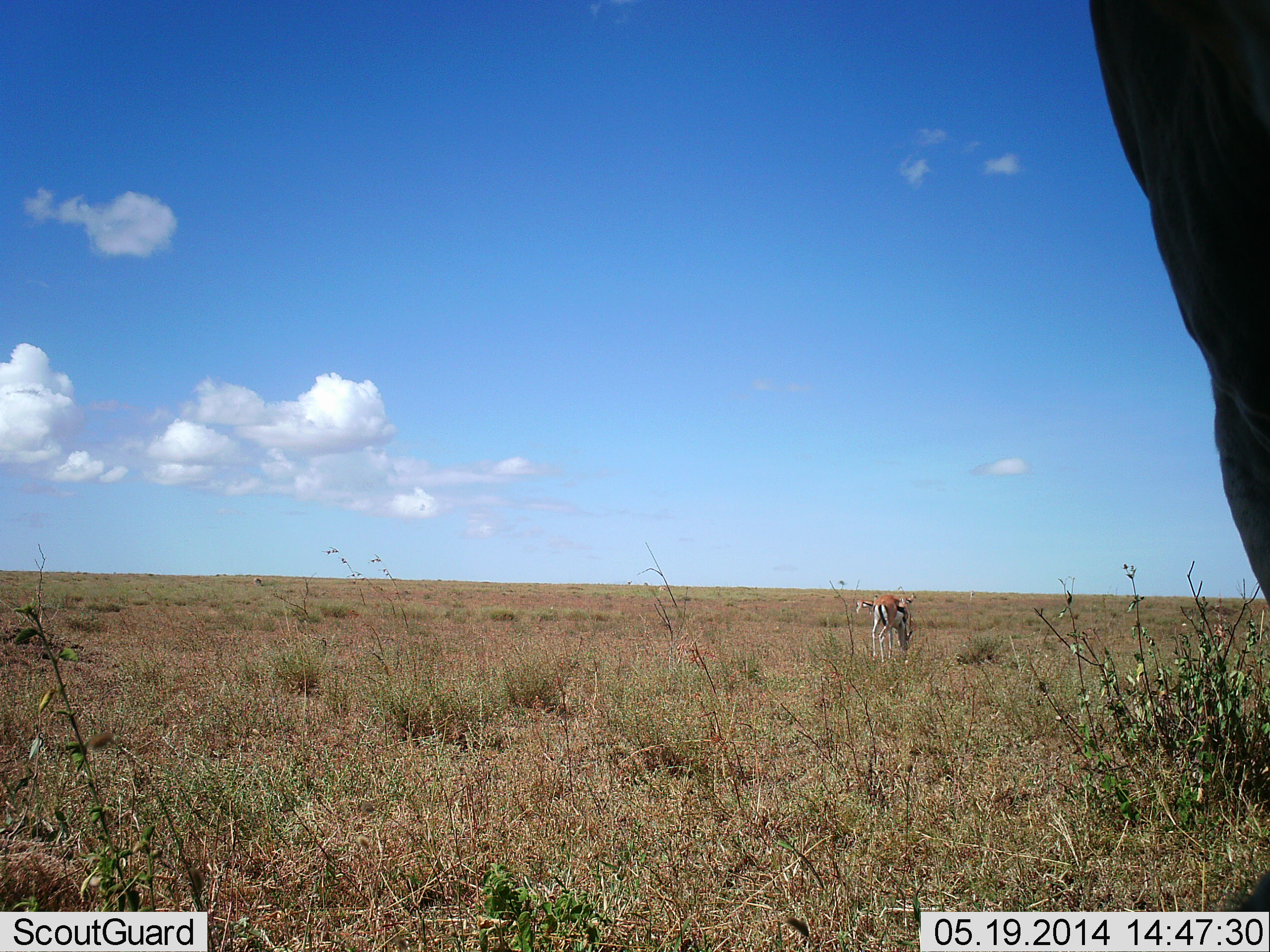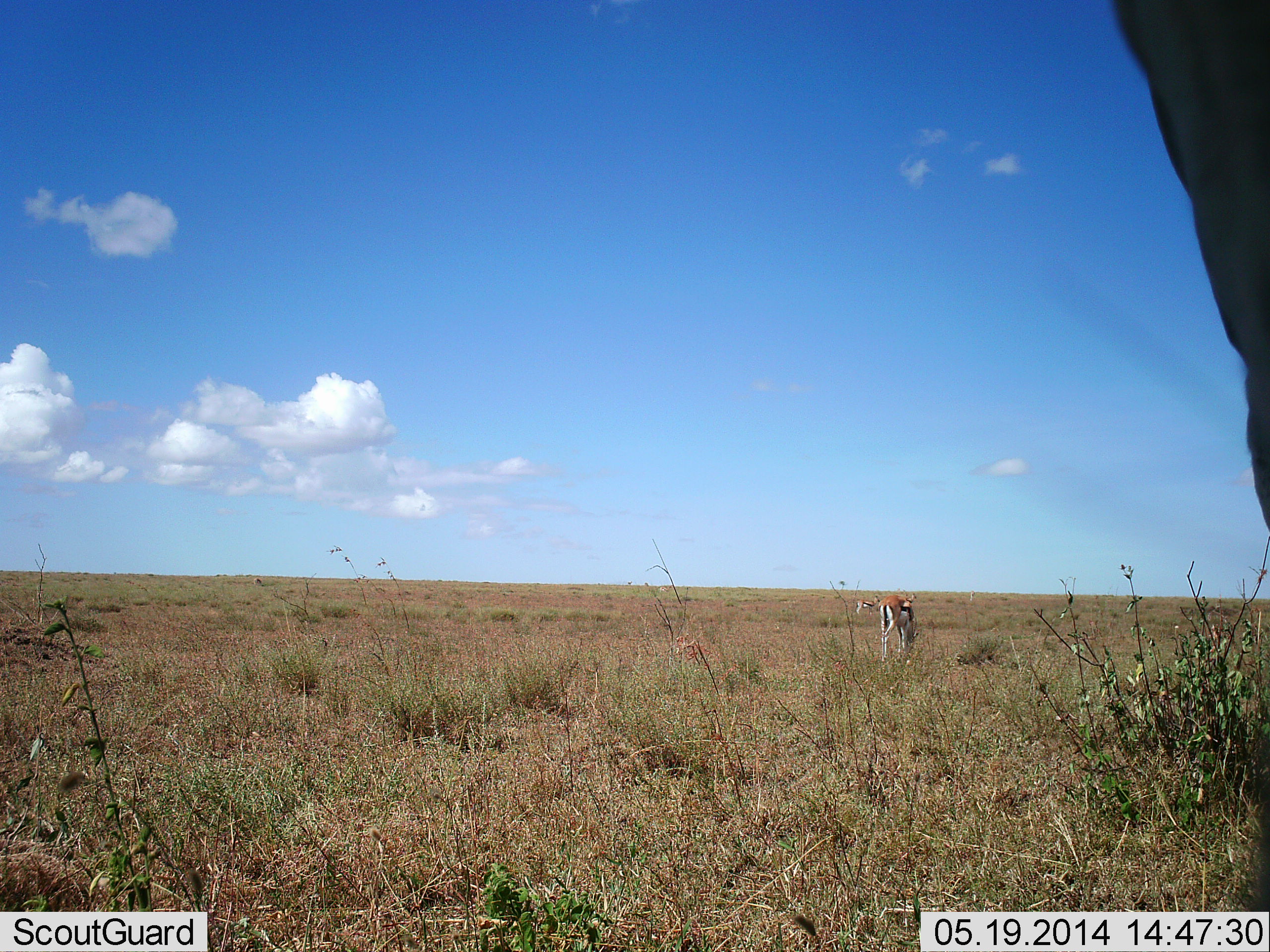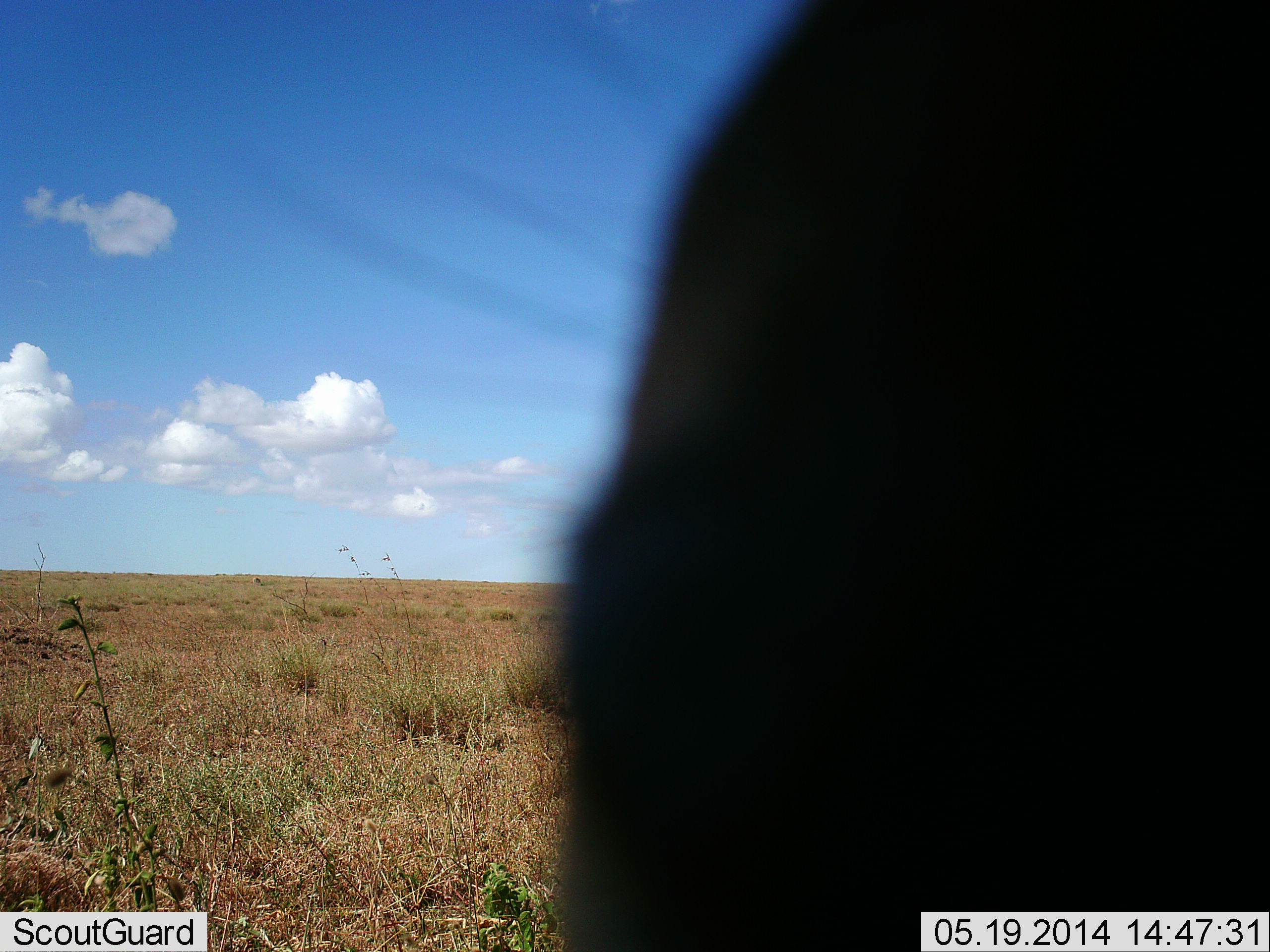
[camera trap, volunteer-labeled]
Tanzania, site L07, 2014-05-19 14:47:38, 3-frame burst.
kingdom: Animalia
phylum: Chordata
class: Mammalia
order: Artiodactyla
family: Bovidae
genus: Eudorcas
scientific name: Eudorcas thomsonii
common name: thomson's gazelle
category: gazellethomsons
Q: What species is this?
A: Gazellethomsons (thomson's gazelle) (Eudorcas thomsonii).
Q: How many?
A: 3.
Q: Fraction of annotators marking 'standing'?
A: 46%.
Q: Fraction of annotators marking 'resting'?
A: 0%.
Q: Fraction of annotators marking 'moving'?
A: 31%.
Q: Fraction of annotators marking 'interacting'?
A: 0%.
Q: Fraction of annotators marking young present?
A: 0%.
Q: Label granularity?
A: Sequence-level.